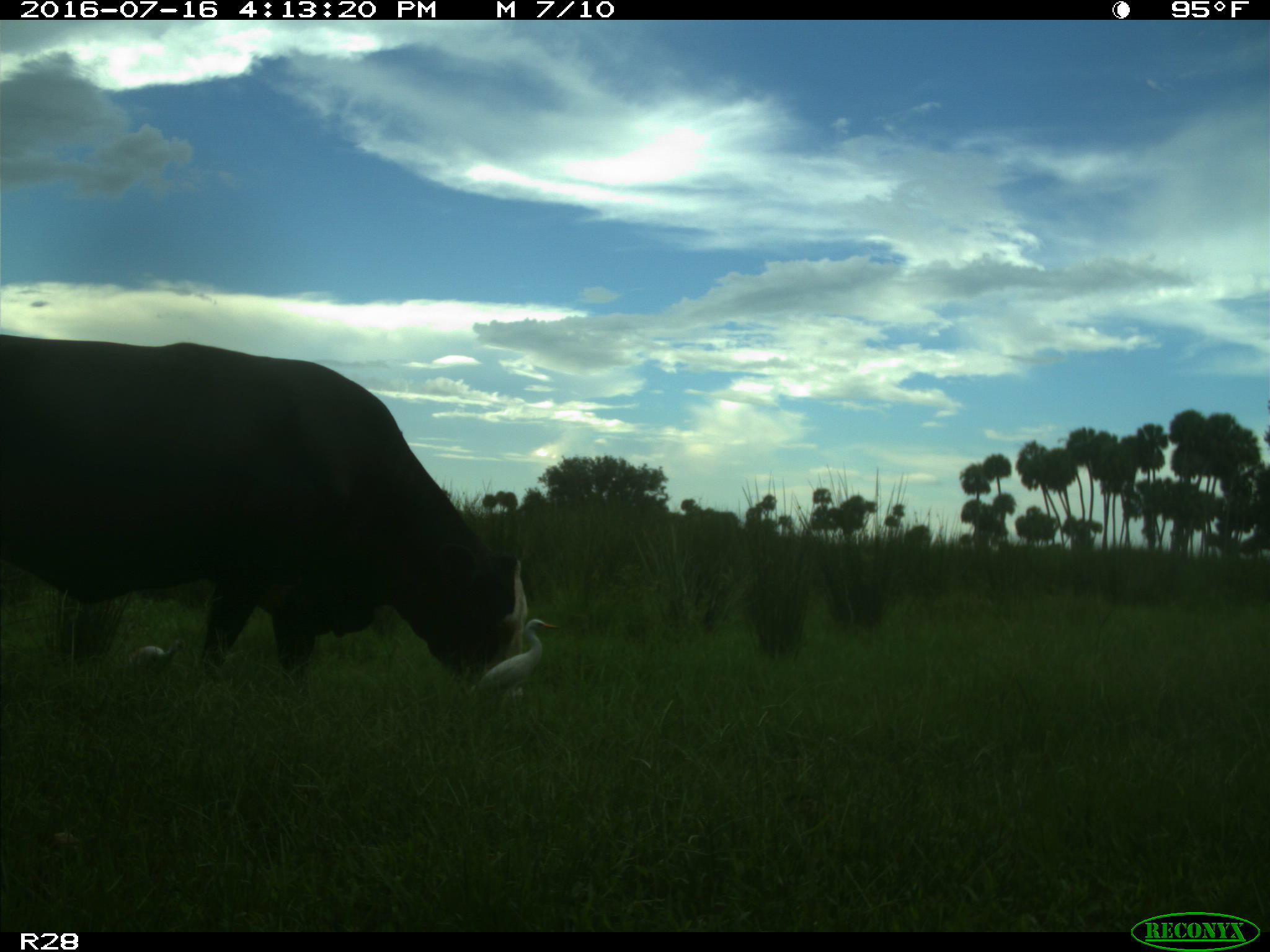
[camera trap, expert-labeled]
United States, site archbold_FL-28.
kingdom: Animalia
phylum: Chordata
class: Mammalia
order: Artiodactyla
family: Bovidae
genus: Bos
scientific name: Bos taurus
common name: domestic cow